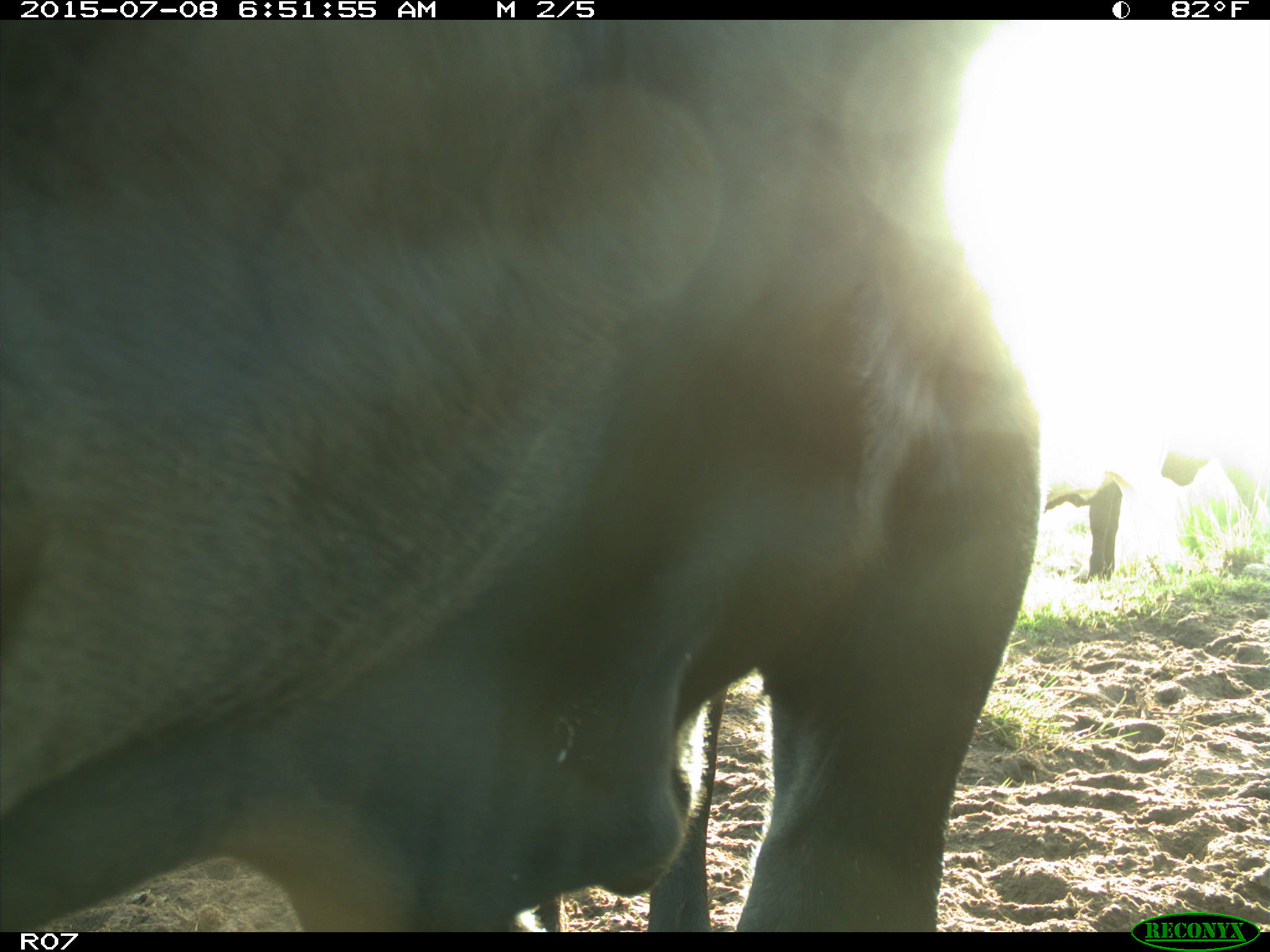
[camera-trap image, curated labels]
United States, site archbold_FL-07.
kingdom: Animalia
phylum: Chordata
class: Mammalia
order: Artiodactyla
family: Bovidae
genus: Bos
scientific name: Bos taurus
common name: domestic cow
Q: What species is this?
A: Bos taurus (domestic cow).